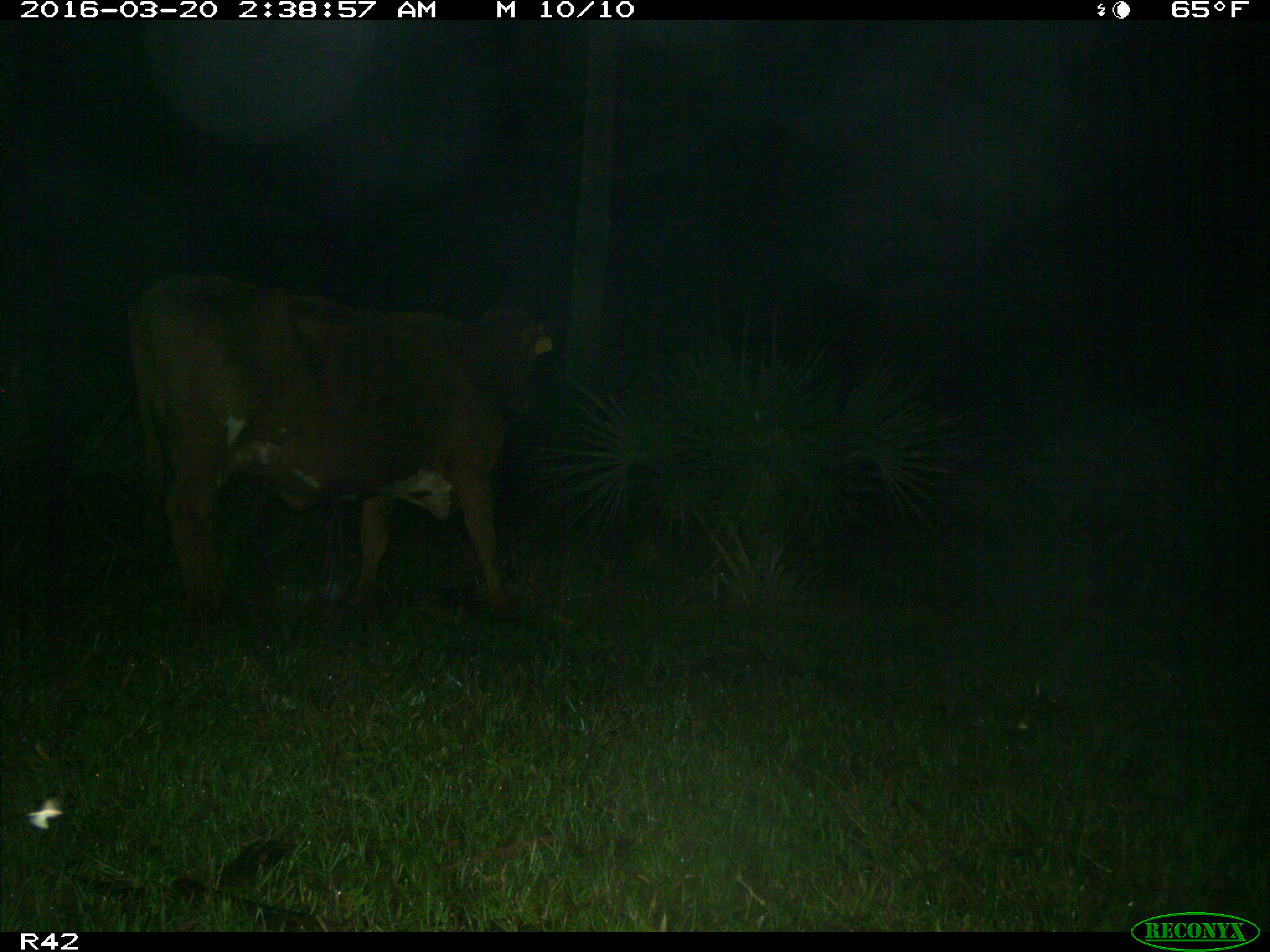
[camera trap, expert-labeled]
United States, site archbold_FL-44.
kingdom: Animalia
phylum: Chordata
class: Mammalia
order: Artiodactyla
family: Bovidae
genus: Bos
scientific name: Bos taurus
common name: domestic cow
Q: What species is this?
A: Bos taurus (domestic cow).